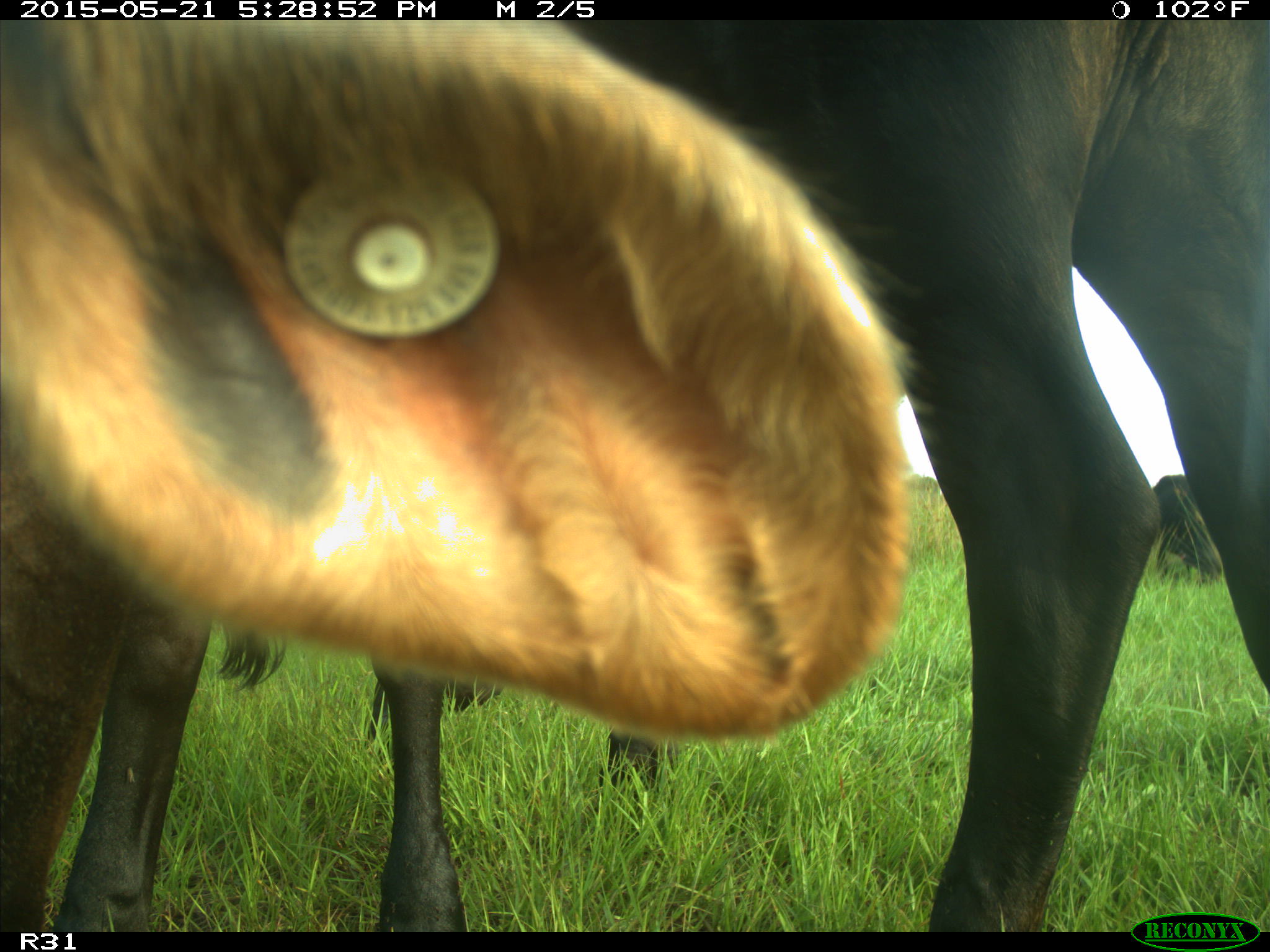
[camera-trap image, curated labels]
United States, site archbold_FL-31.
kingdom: Animalia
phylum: Chordata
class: Mammalia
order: Artiodactyla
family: Bovidae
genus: Bos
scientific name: Bos taurus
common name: domestic cow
Bos taurus (domestic cow).